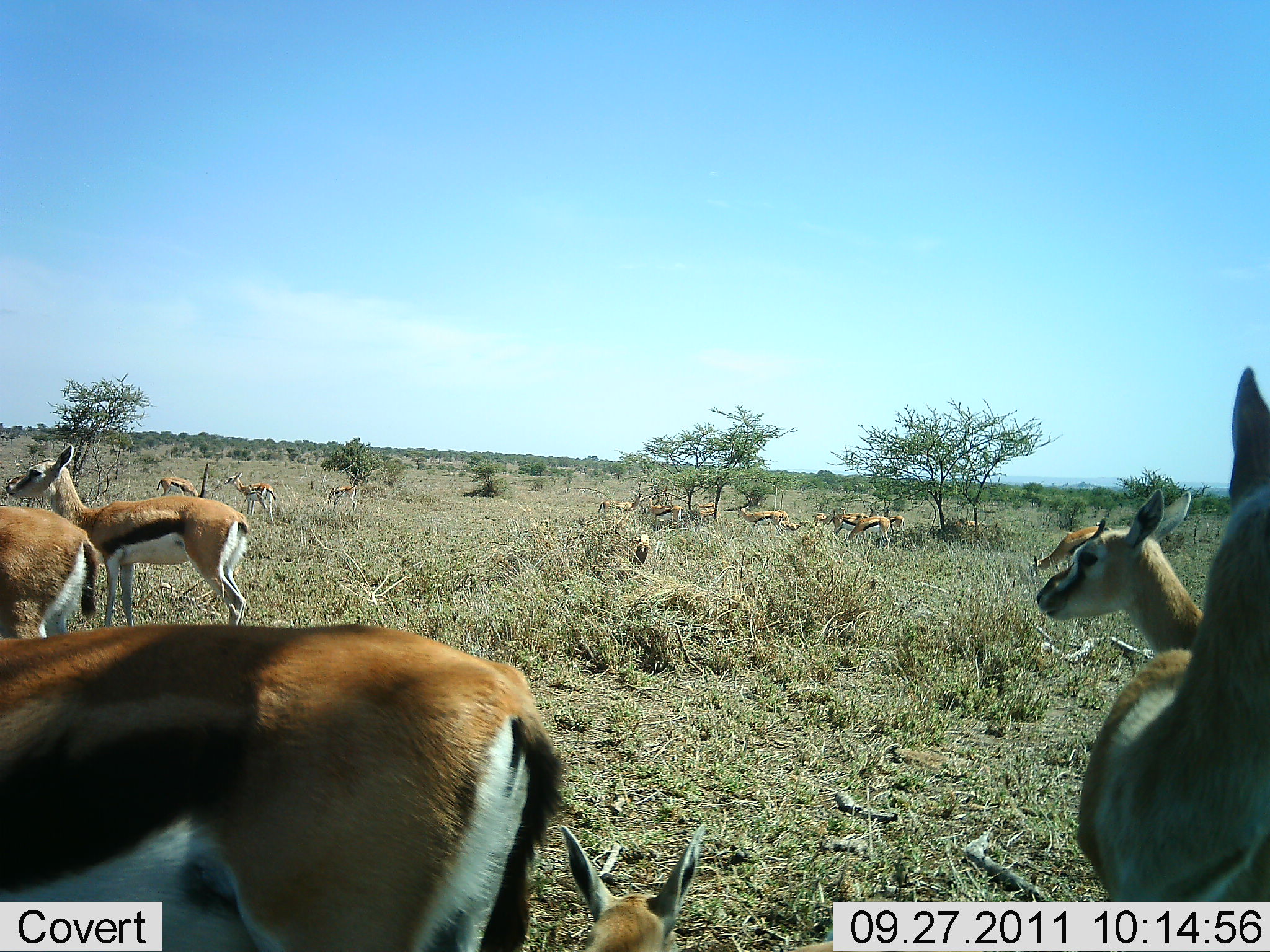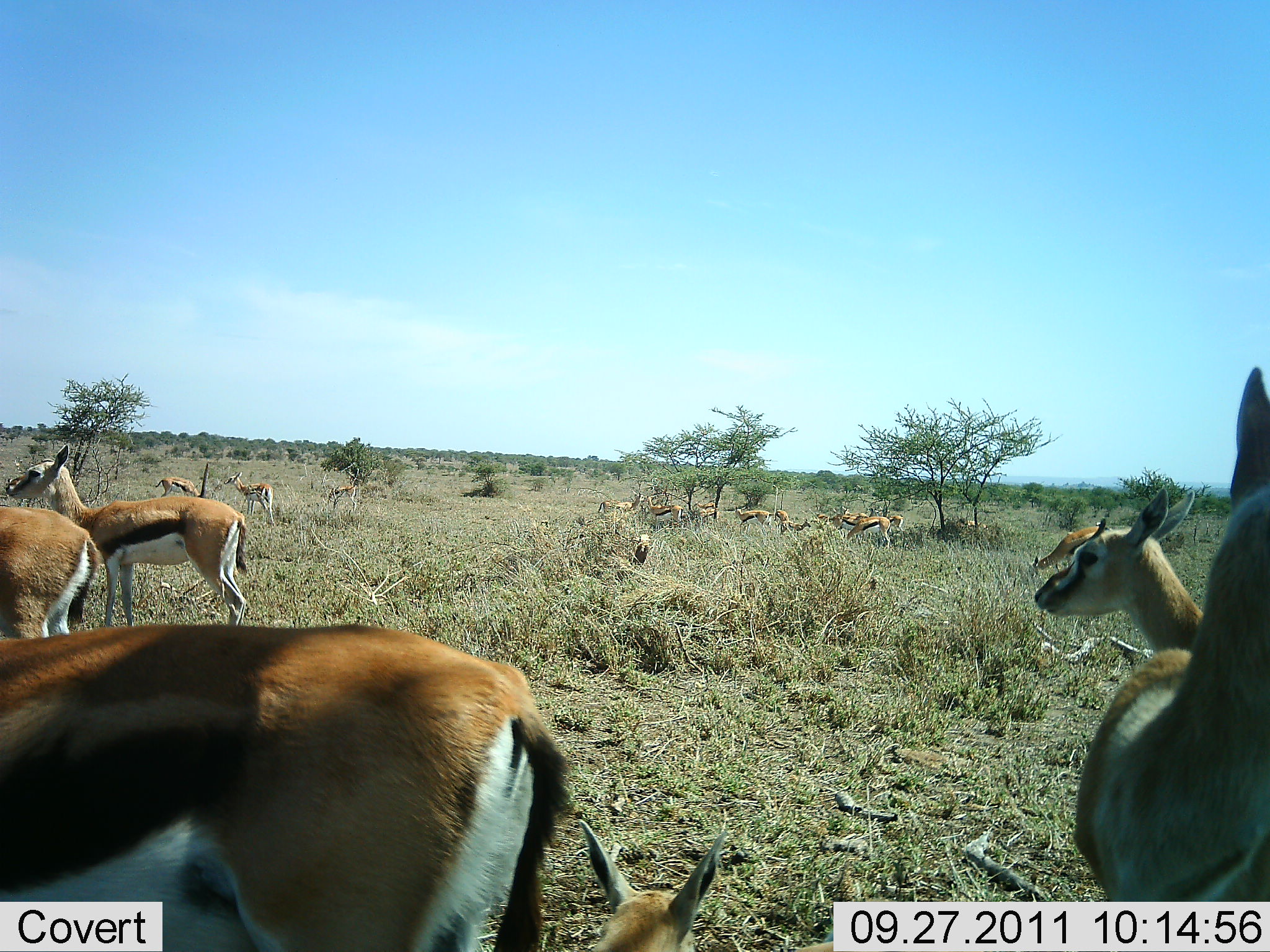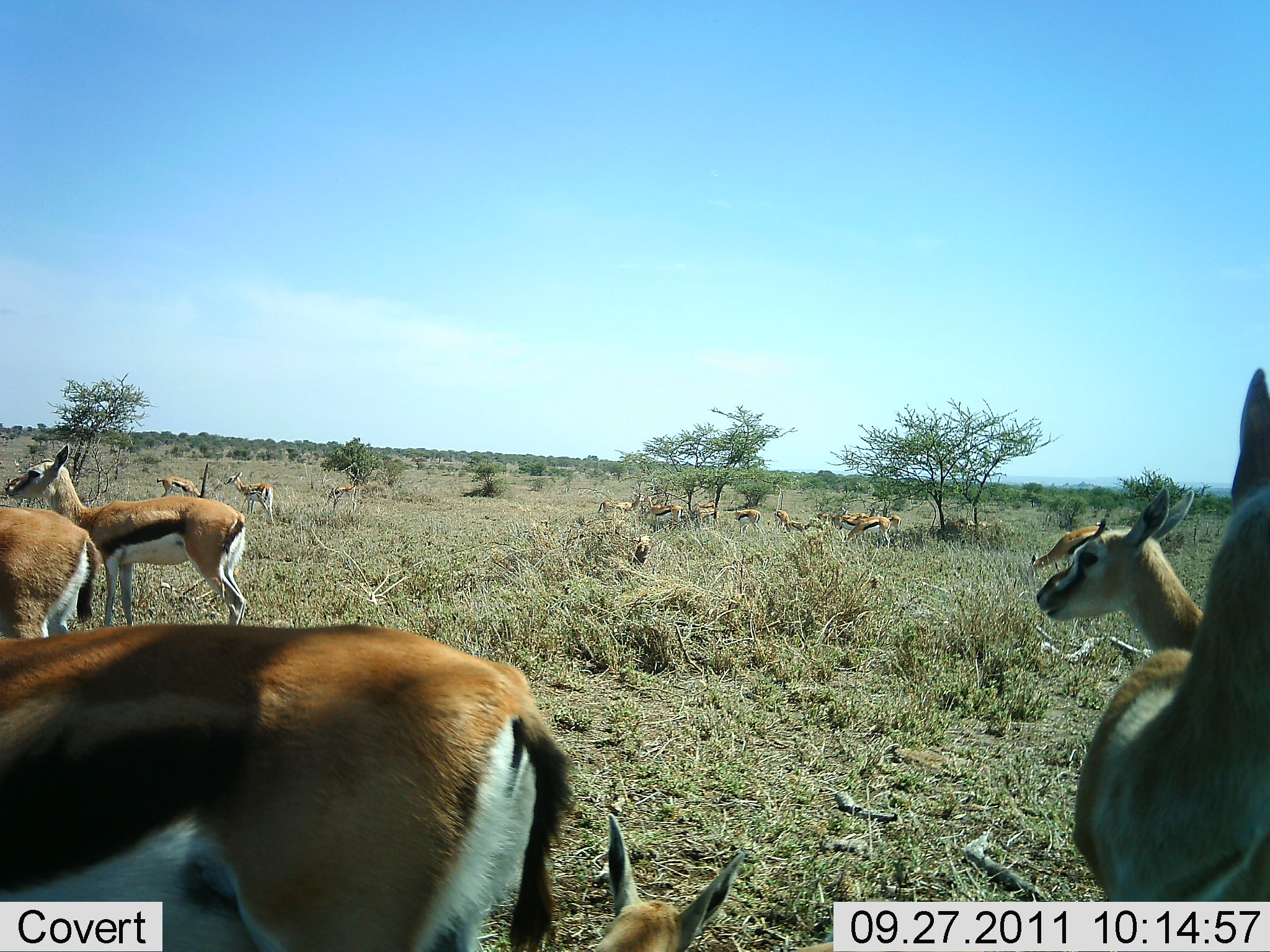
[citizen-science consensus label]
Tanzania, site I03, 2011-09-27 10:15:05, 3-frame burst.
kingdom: Animalia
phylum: Chordata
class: Mammalia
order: Artiodactyla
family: Bovidae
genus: Eudorcas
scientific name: Eudorcas thomsonii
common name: thomson's gazelle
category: gazellethomsons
Gazellethomsons (thomson's gazelle) (Eudorcas thomsonii), count 11-50. Behavior (volunteer vote fractions): standing 100%, resting 0%, moving 21%, interacting 0%. Young present (vote fraction): 0%. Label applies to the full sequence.